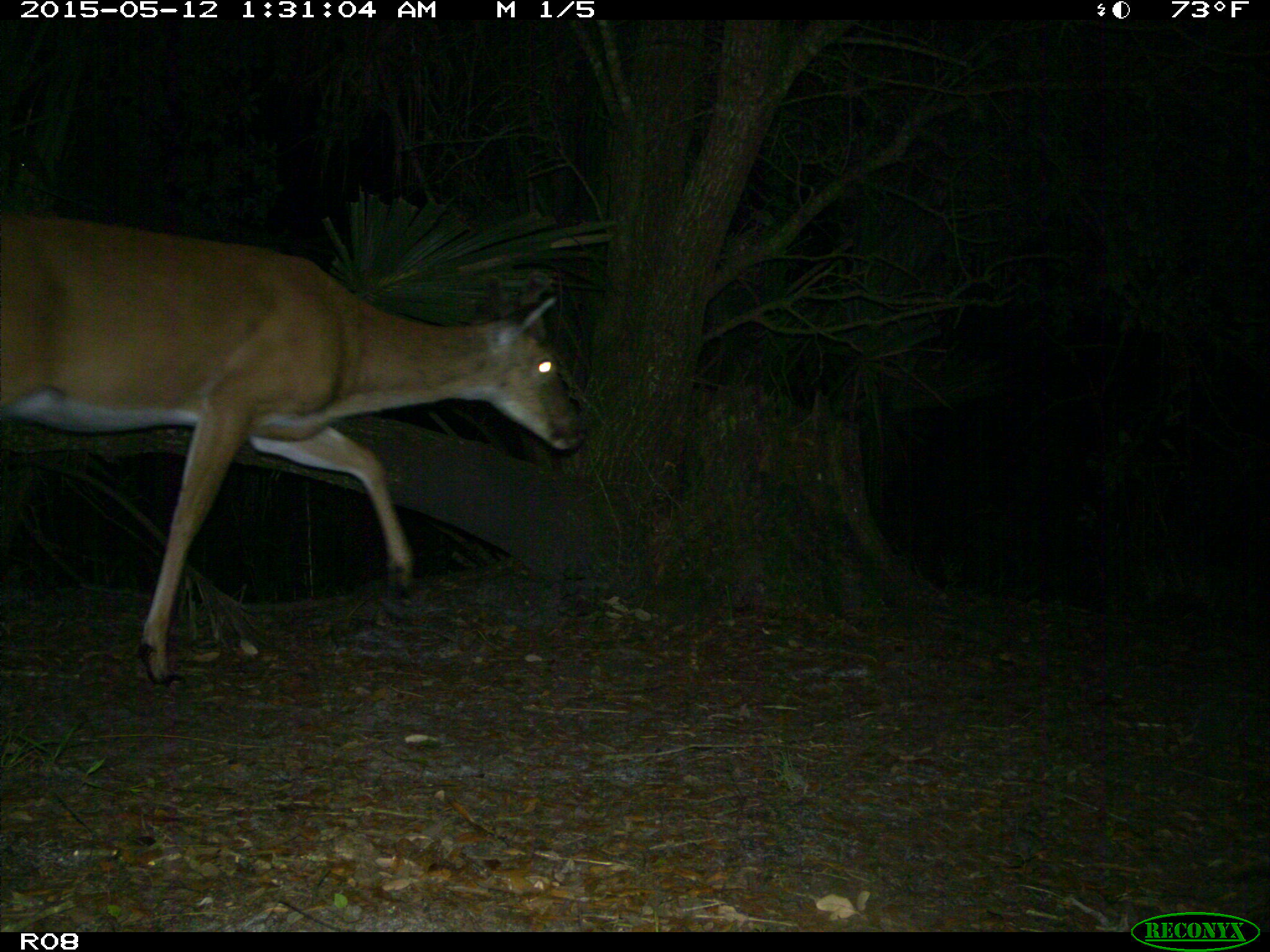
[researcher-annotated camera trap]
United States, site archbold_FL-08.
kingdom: Animalia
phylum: Chordata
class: Mammalia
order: Artiodactyla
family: Cervidae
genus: Odocoileus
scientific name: Odocoileus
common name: deer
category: unidentified deer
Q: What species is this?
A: Unidentified deer (deer) (Odocoileus).